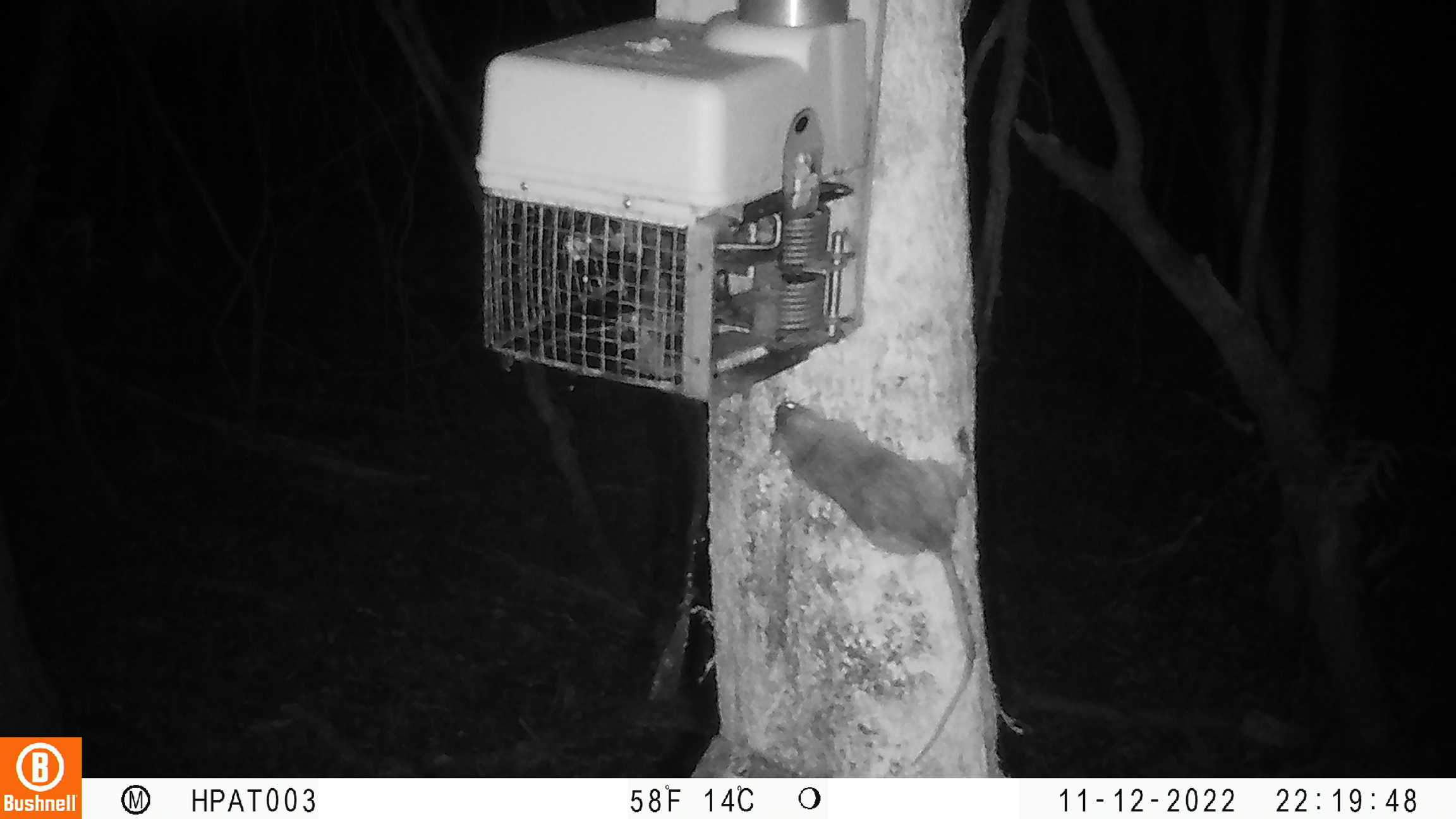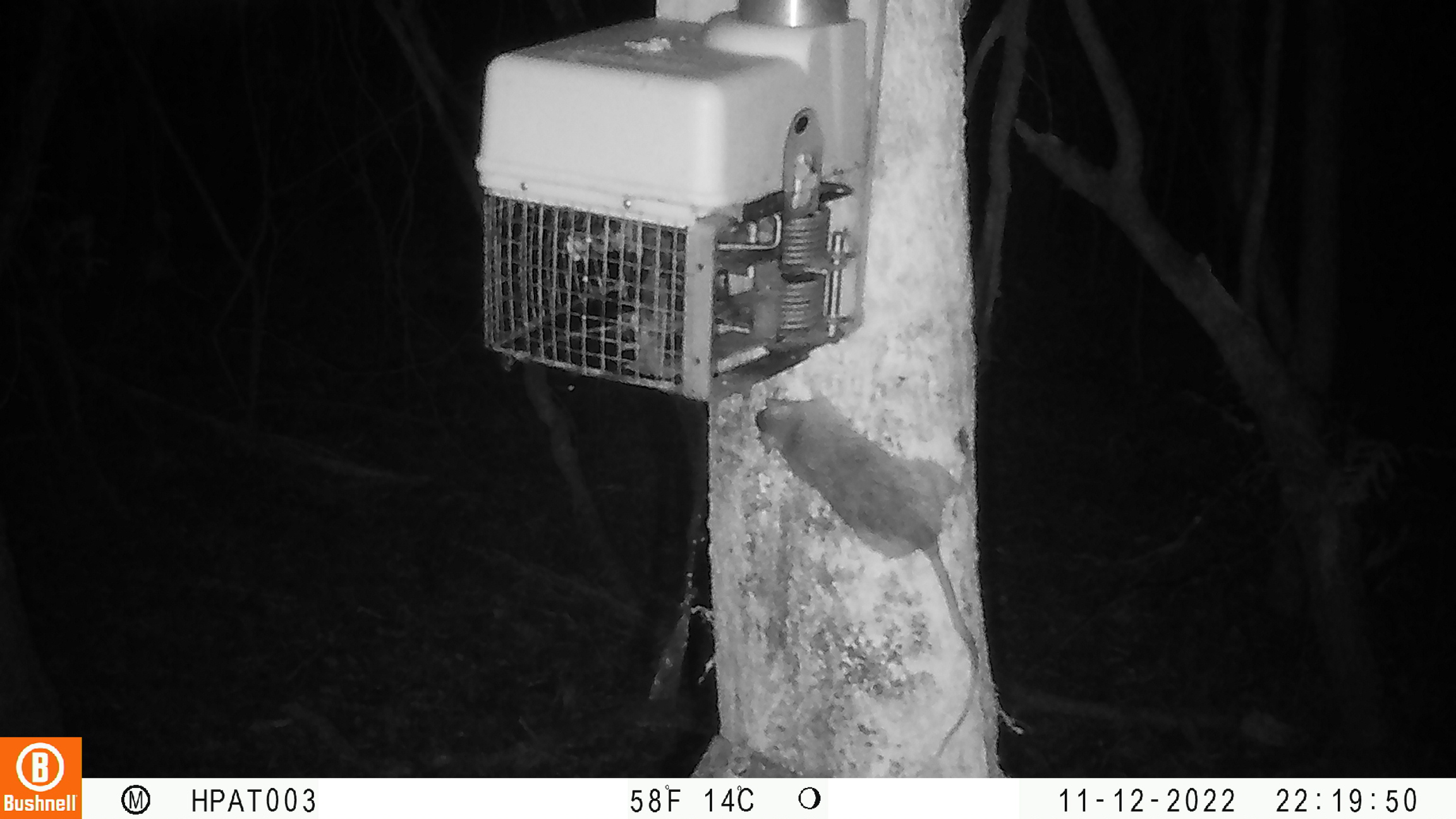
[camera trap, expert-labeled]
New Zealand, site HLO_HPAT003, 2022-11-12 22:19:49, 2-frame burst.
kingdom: Animalia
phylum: Chordata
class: Mammalia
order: Rodentia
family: Muridae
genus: Rattus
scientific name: Rattus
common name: rat